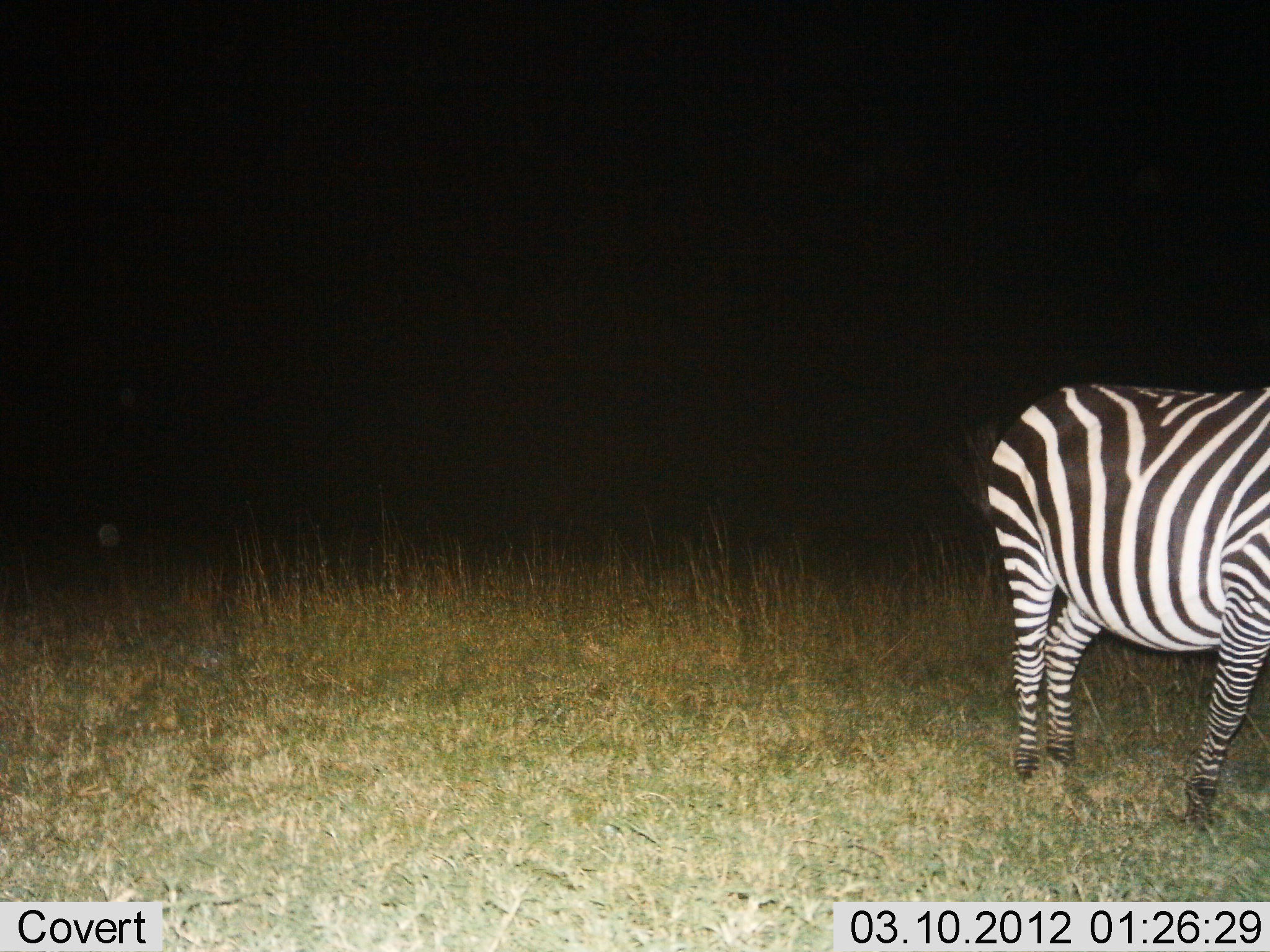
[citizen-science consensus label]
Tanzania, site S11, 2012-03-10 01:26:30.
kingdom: Animalia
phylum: Chordata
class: Mammalia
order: Perissodactyla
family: Equidae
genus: Equus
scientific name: Equus quagga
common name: plains zebra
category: zebra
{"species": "zebra (plains zebra) (Equus quagga)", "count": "1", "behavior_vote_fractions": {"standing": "90%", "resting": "0%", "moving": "10%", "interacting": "0%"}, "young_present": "0%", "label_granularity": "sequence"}